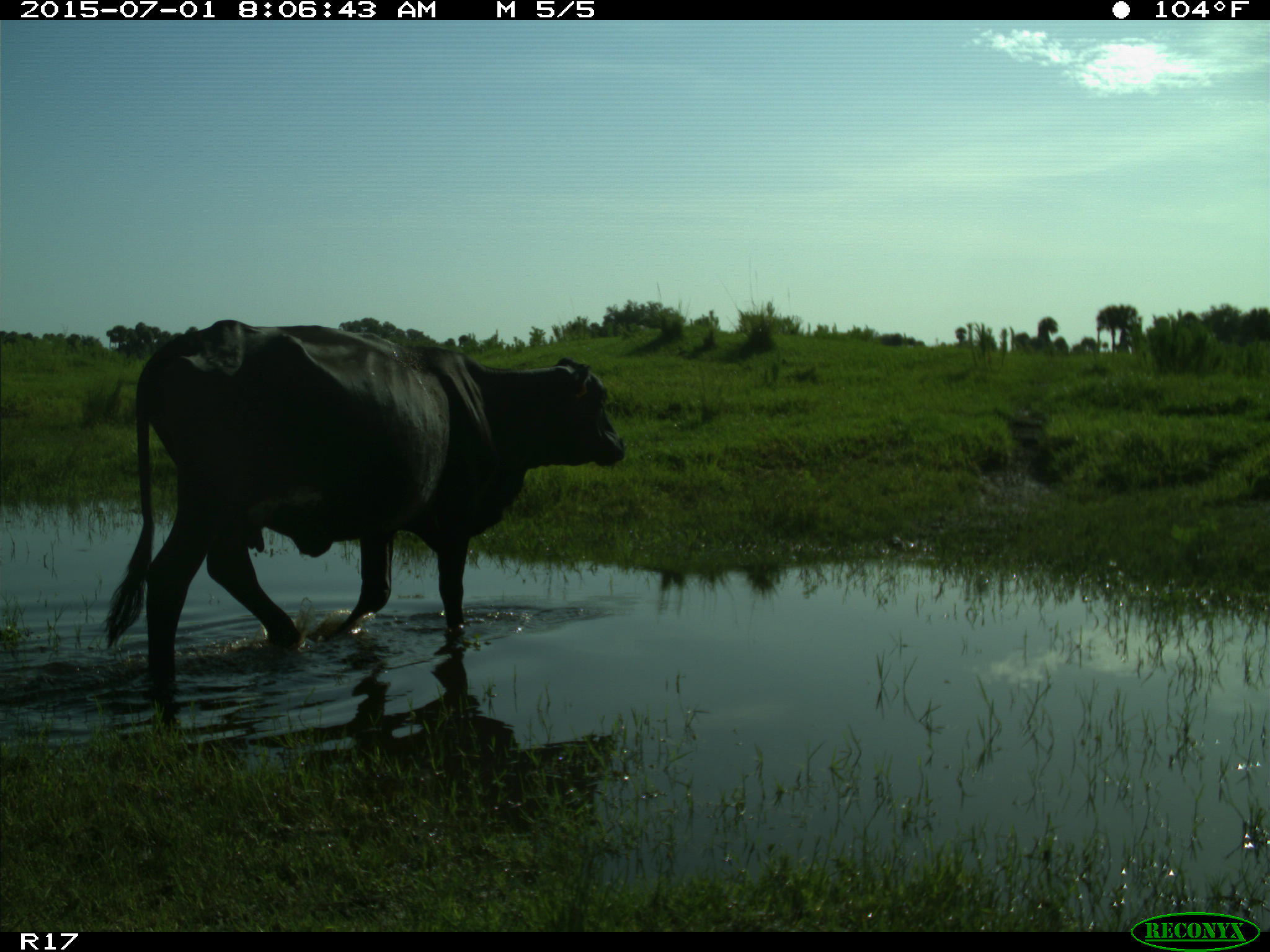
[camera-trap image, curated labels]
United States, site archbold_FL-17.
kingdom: Animalia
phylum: Chordata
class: Mammalia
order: Artiodactyla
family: Bovidae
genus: Bos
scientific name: Bos taurus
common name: domestic cow